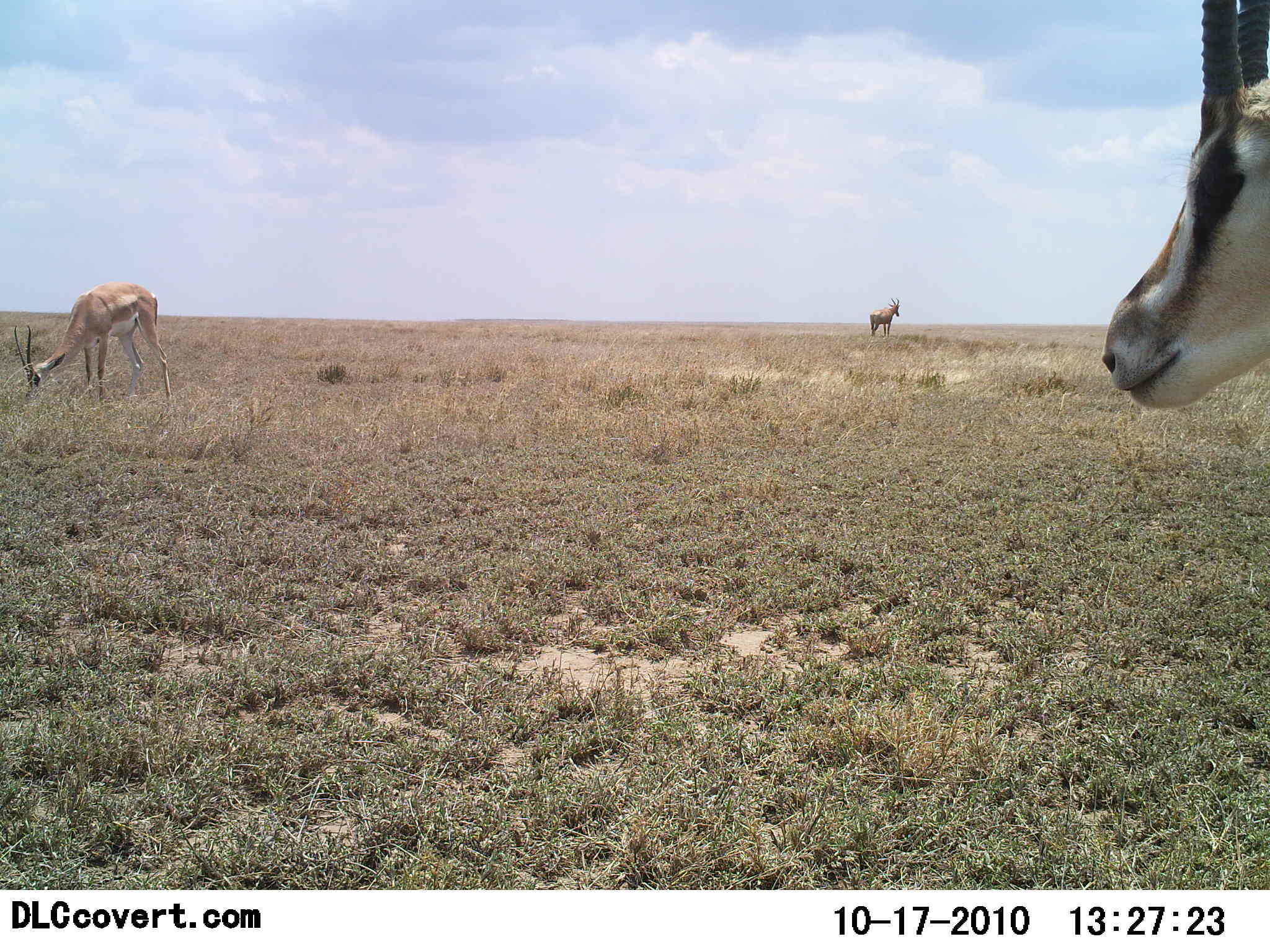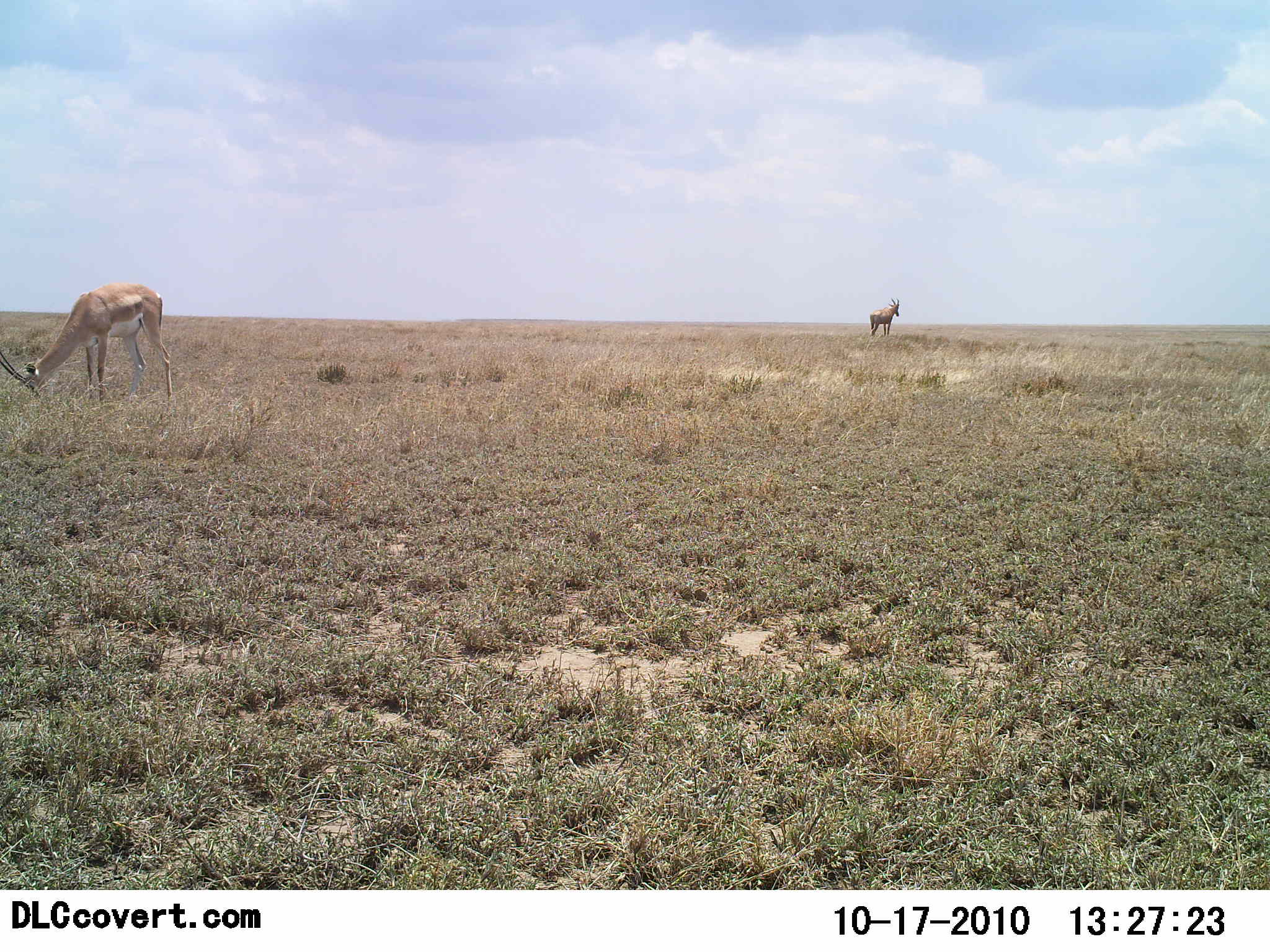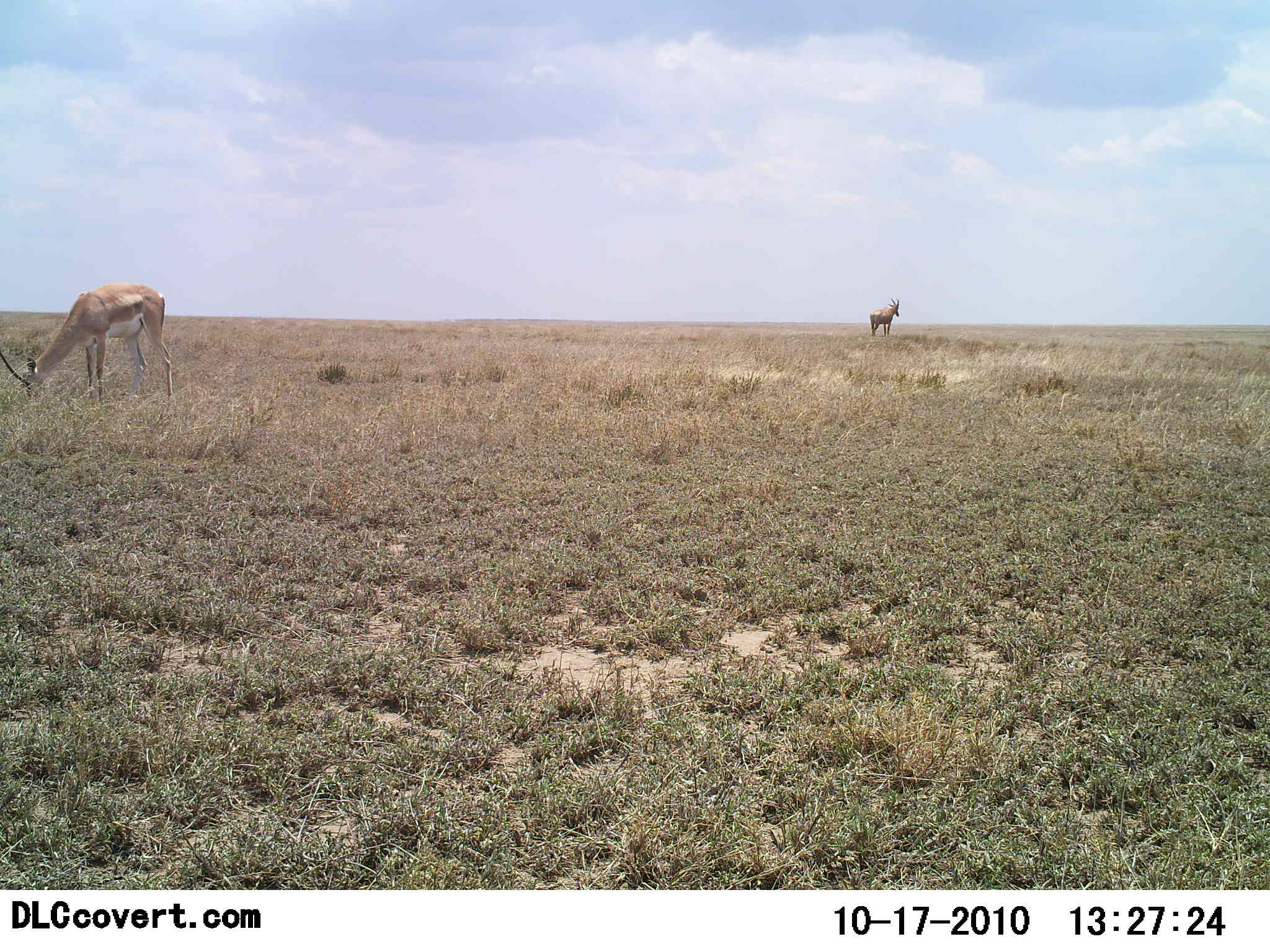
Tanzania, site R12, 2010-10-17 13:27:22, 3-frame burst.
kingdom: Animalia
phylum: Chordata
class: Mammalia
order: Artiodactyla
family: Bovidae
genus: Nanger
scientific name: Nanger granti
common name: grant's gazelle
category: gazellegrants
Gazellegrants (grant's gazelle) (Nanger granti), count 3. Behavior (volunteer vote fractions): standing 83%, resting 0%, moving 50%, interacting 0%. Young present (vote fraction): 0%. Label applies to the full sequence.